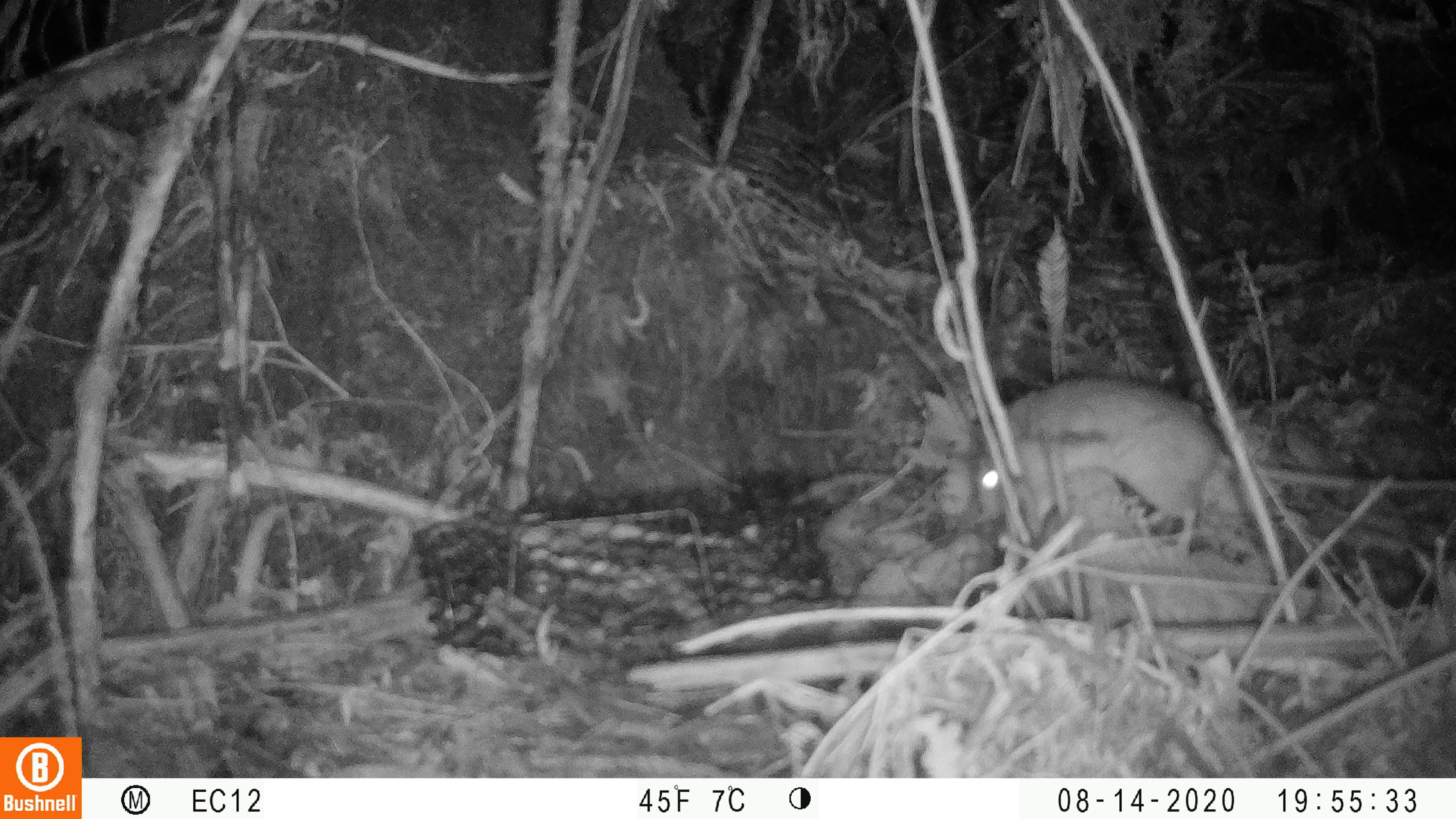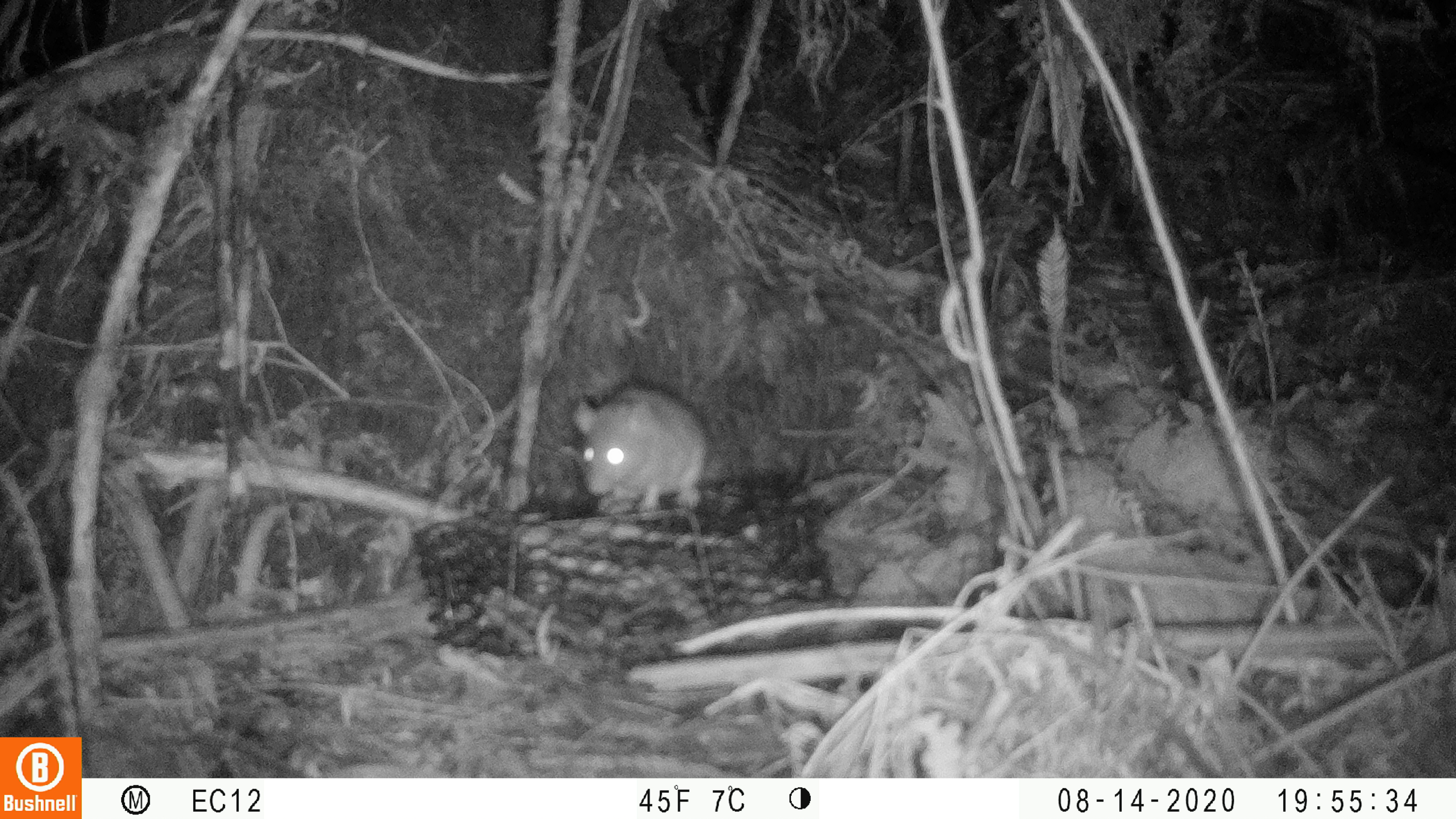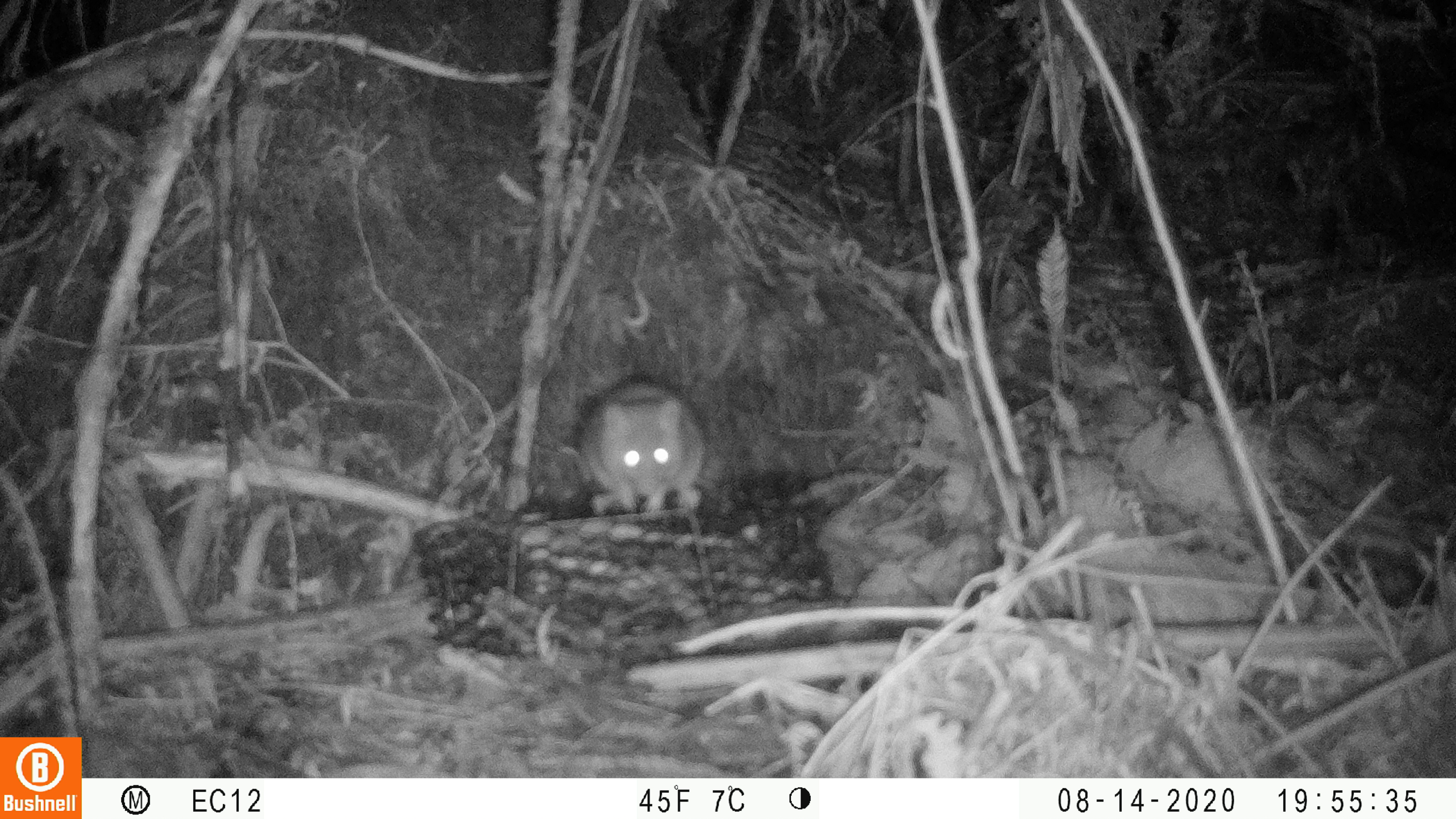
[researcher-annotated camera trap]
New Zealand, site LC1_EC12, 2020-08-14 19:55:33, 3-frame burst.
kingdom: Animalia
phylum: Chordata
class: Mammalia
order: Rodentia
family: Muridae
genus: Rattus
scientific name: Rattus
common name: rat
Rat (Rattus).